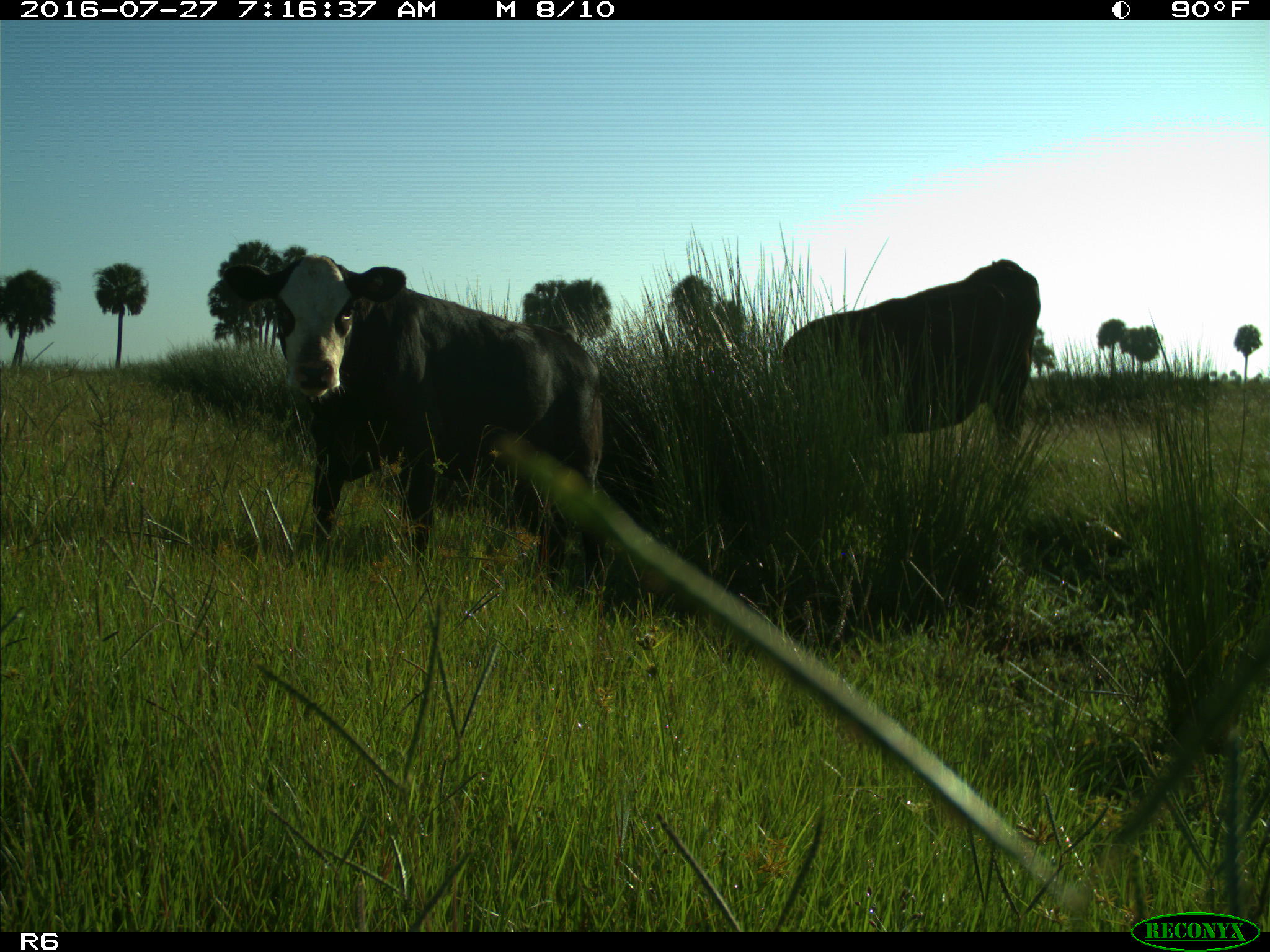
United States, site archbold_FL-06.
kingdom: Animalia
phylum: Chordata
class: Mammalia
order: Artiodactyla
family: Bovidae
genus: Bos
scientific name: Bos taurus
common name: domestic cow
Bos taurus (domestic cow).